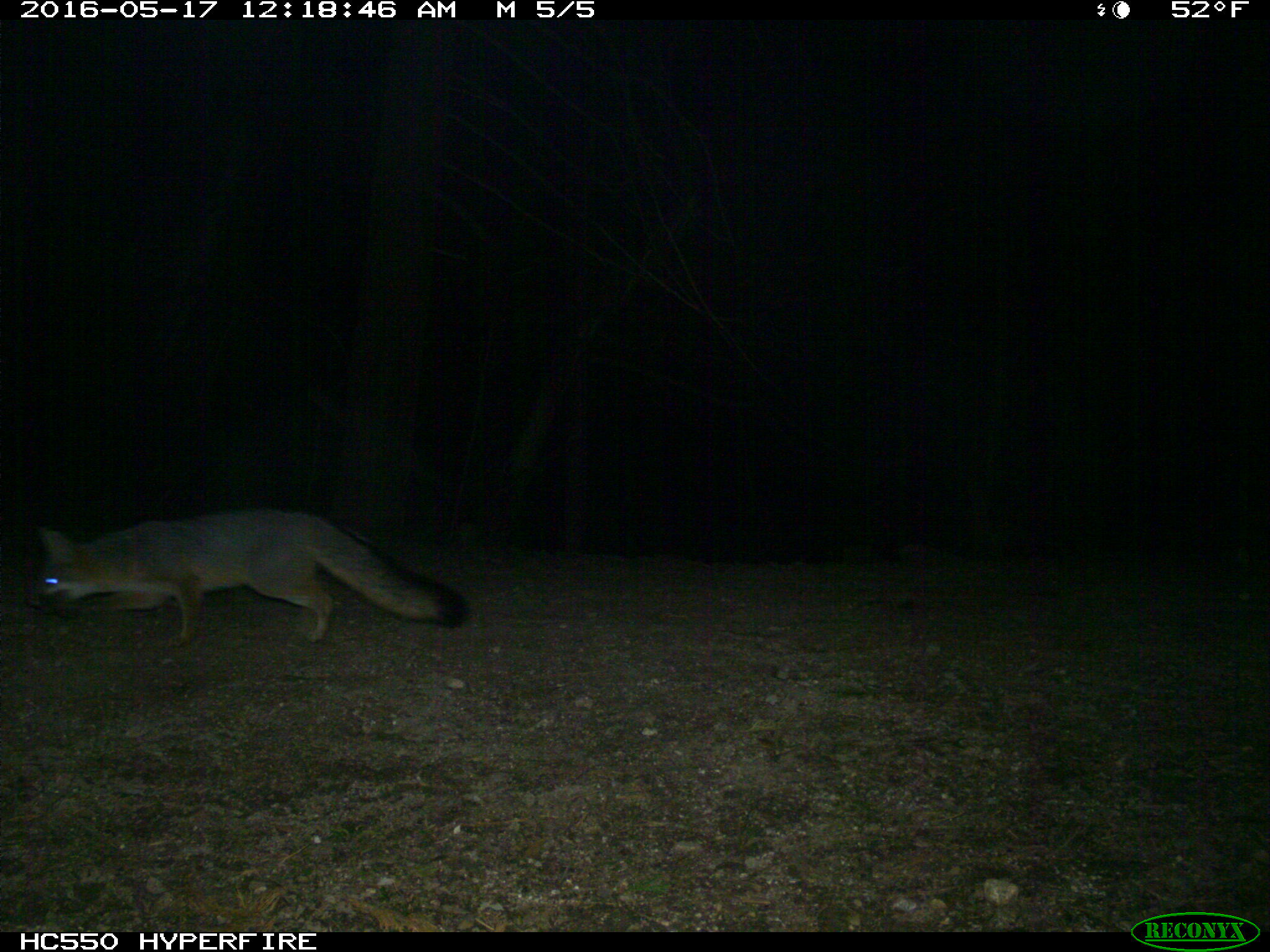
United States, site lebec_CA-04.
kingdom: Animalia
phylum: Chordata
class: Mammalia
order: Carnivora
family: Canidae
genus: Urocyon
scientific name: Urocyon cinereoargenteus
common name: gray fox